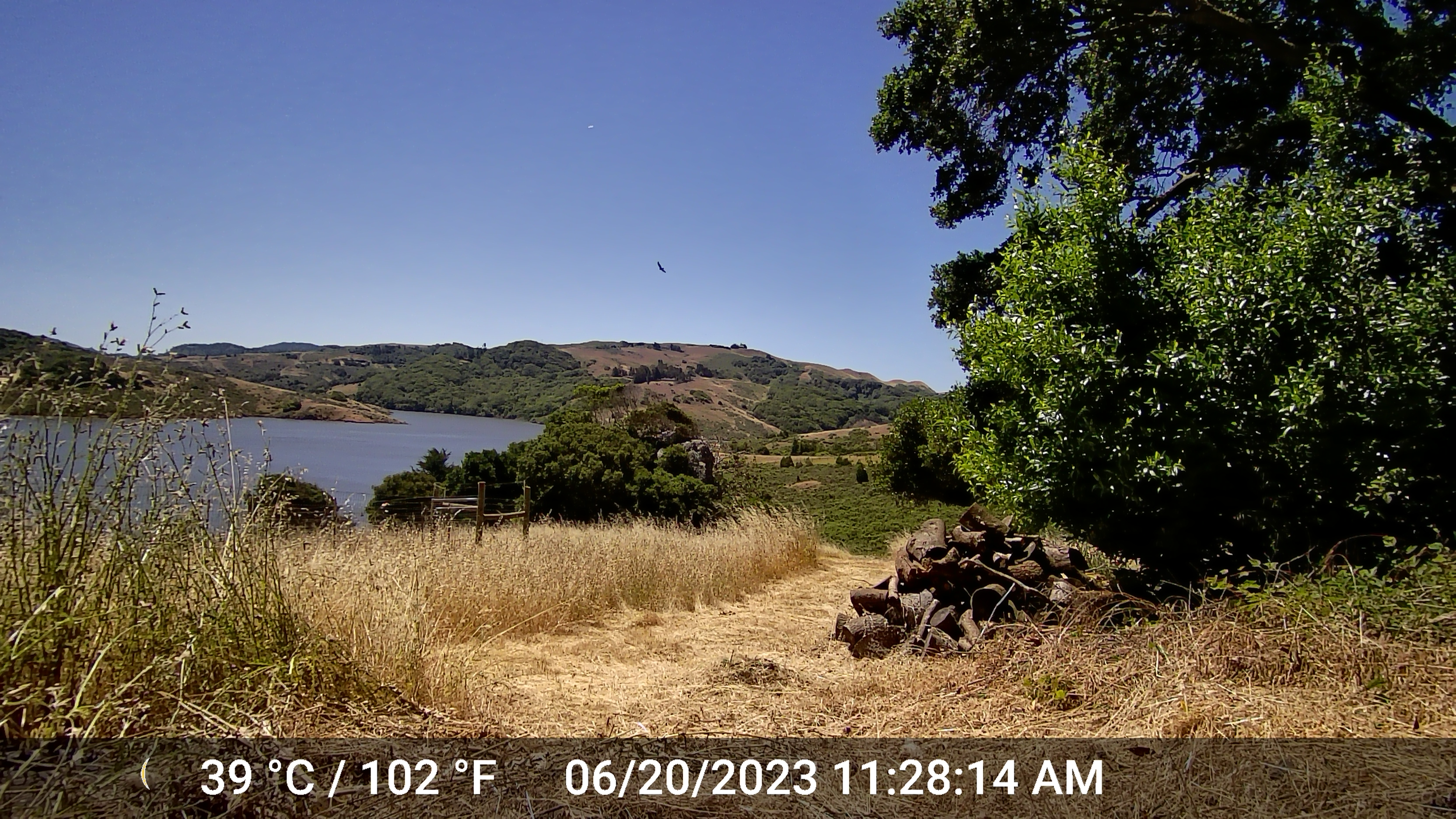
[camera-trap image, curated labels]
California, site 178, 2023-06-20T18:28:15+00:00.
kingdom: Animalia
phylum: Chordata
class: Aves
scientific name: Aves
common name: bird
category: unknown bird